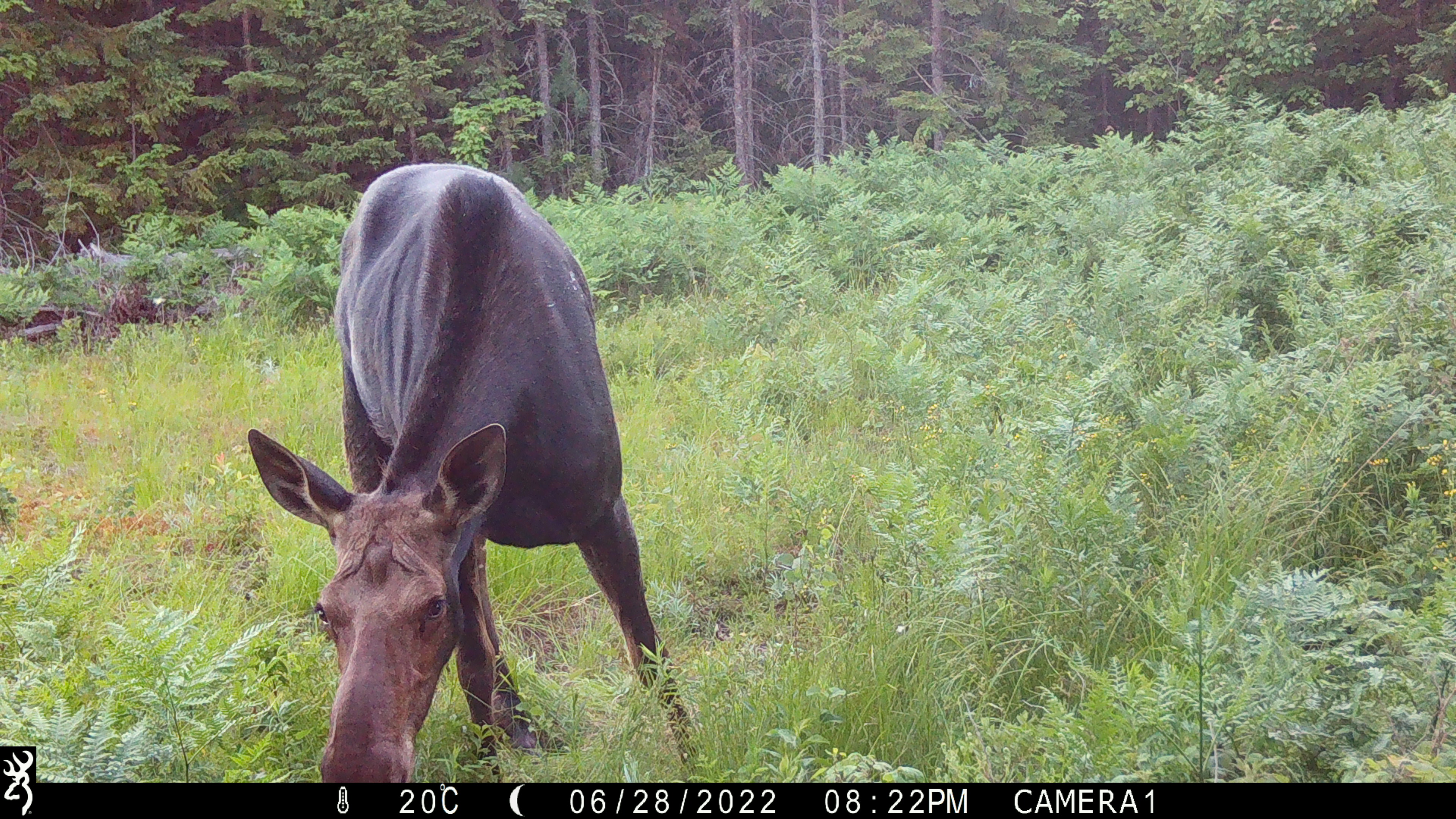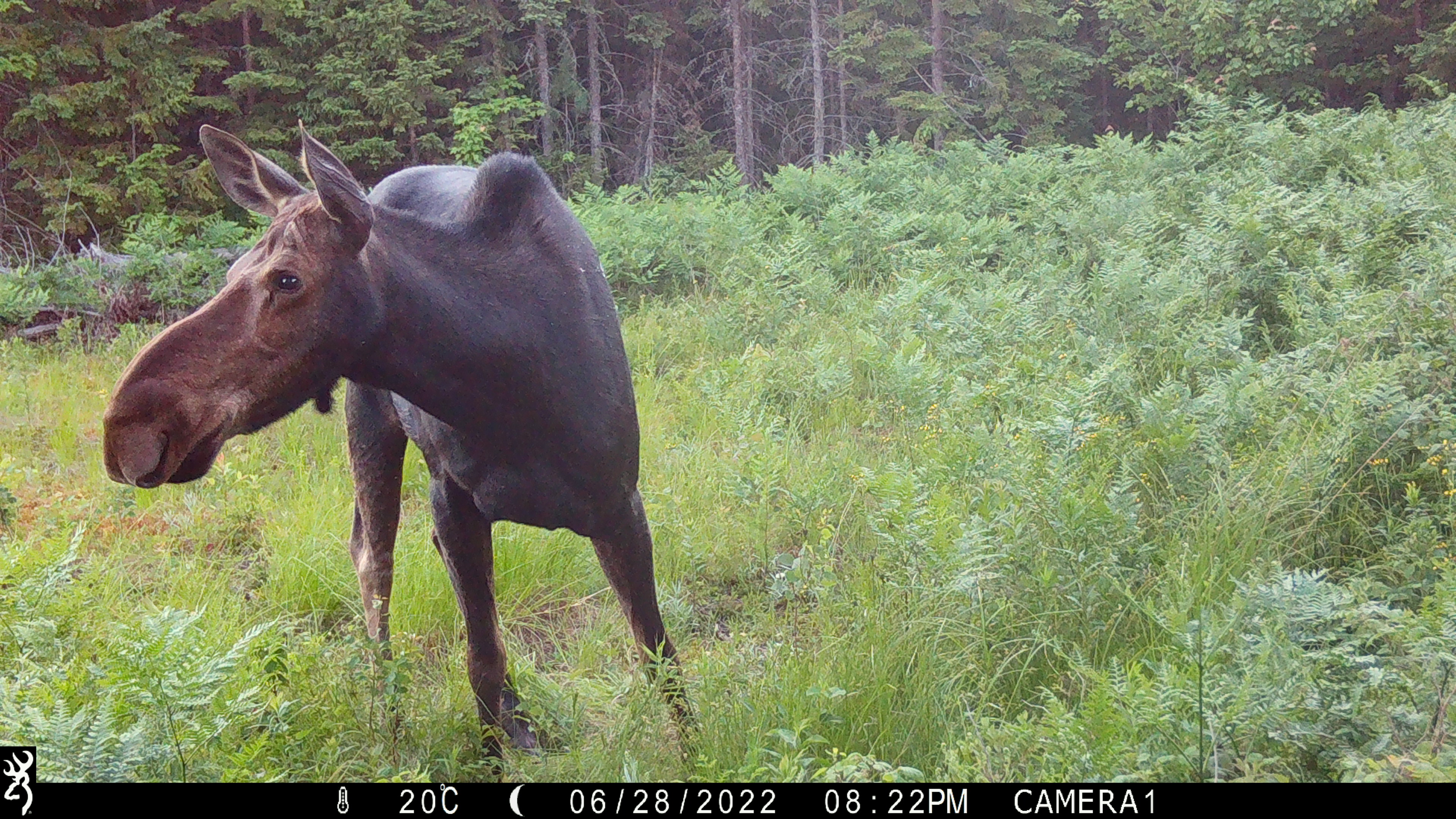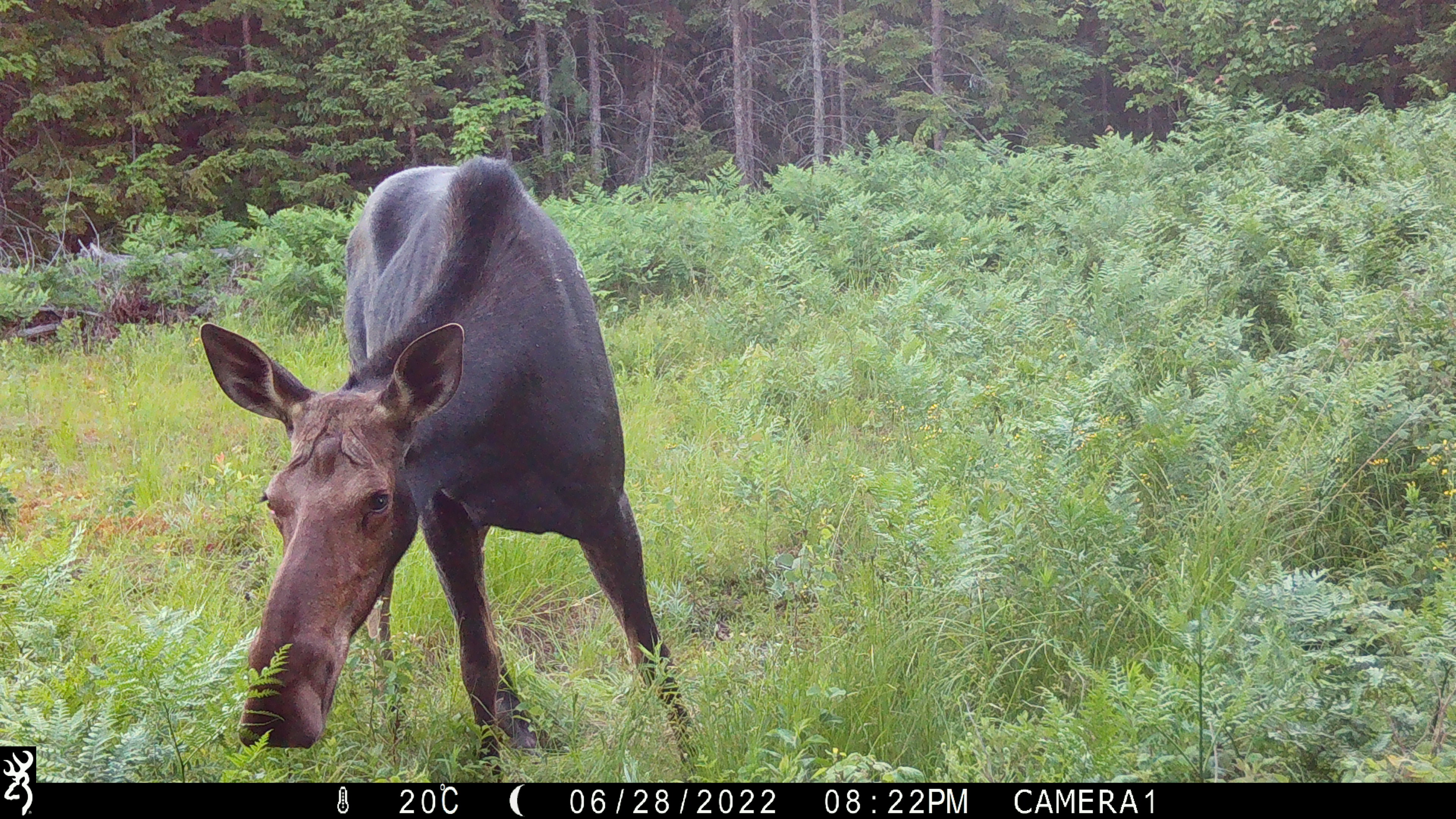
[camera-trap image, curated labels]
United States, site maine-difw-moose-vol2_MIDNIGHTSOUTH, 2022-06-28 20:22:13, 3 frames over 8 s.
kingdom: Animalia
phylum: Chordata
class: Mammalia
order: Artiodactyla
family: Cervidae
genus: Alces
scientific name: Alces alces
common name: moose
Moose (Alces alces).